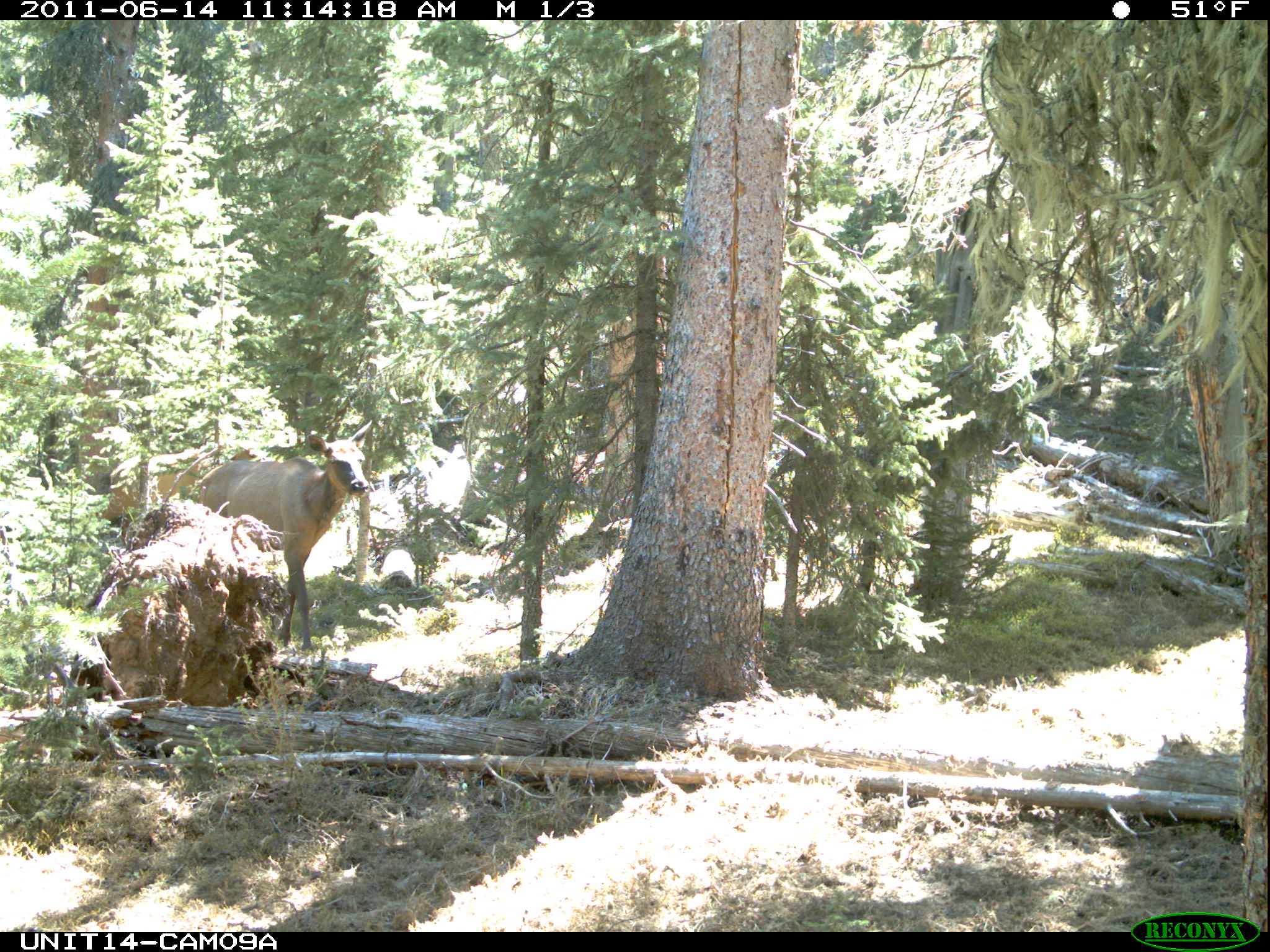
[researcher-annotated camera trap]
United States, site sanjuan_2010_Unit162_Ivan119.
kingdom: Animalia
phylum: Chordata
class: Mammalia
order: Artiodactyla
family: Cervidae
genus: Cervus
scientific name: Cervus elaphus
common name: red deer